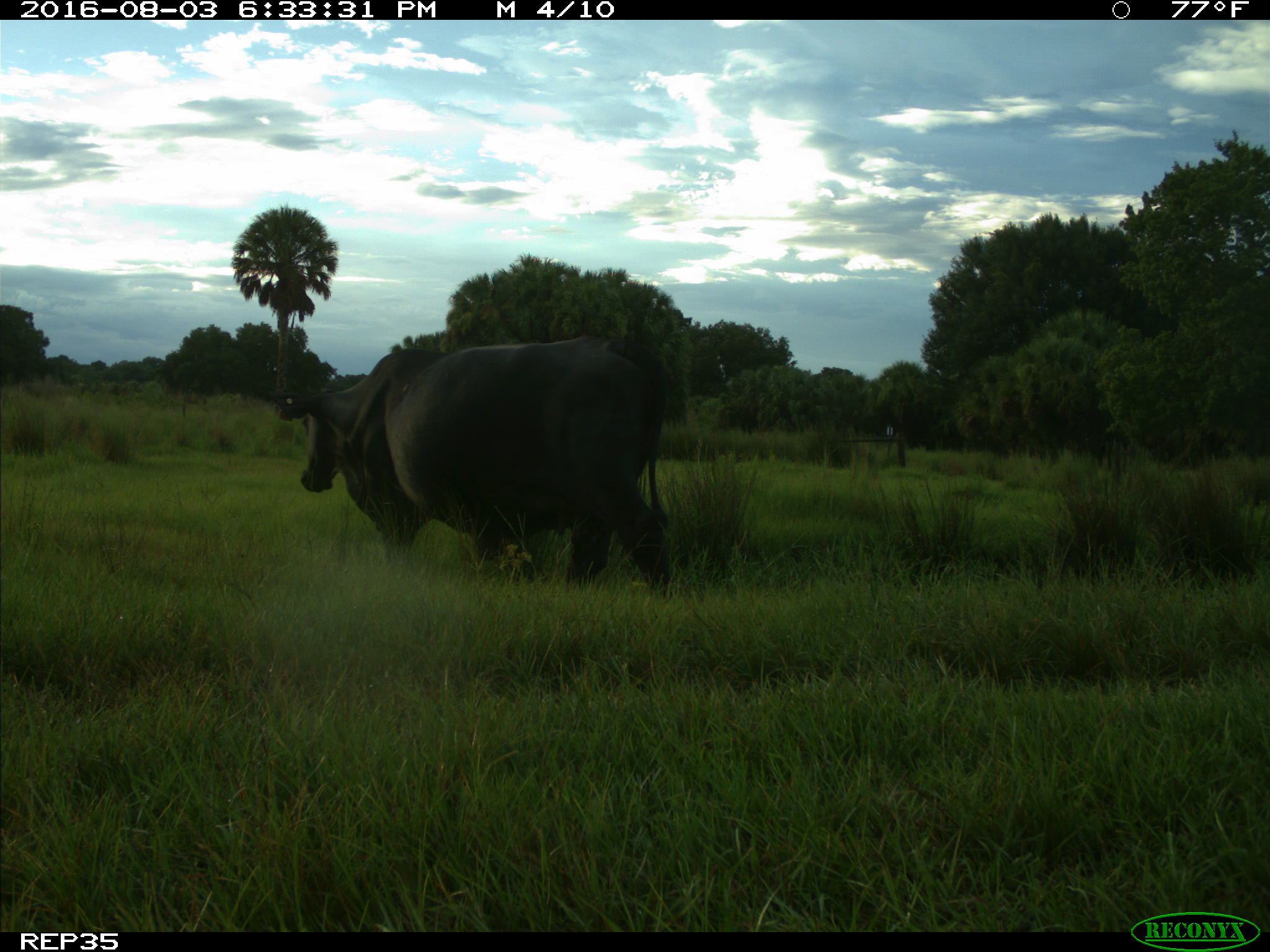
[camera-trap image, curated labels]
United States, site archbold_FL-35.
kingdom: Animalia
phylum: Chordata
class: Mammalia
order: Artiodactyla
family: Bovidae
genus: Bos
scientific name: Bos taurus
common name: domestic cow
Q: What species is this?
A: Bos taurus (domestic cow).